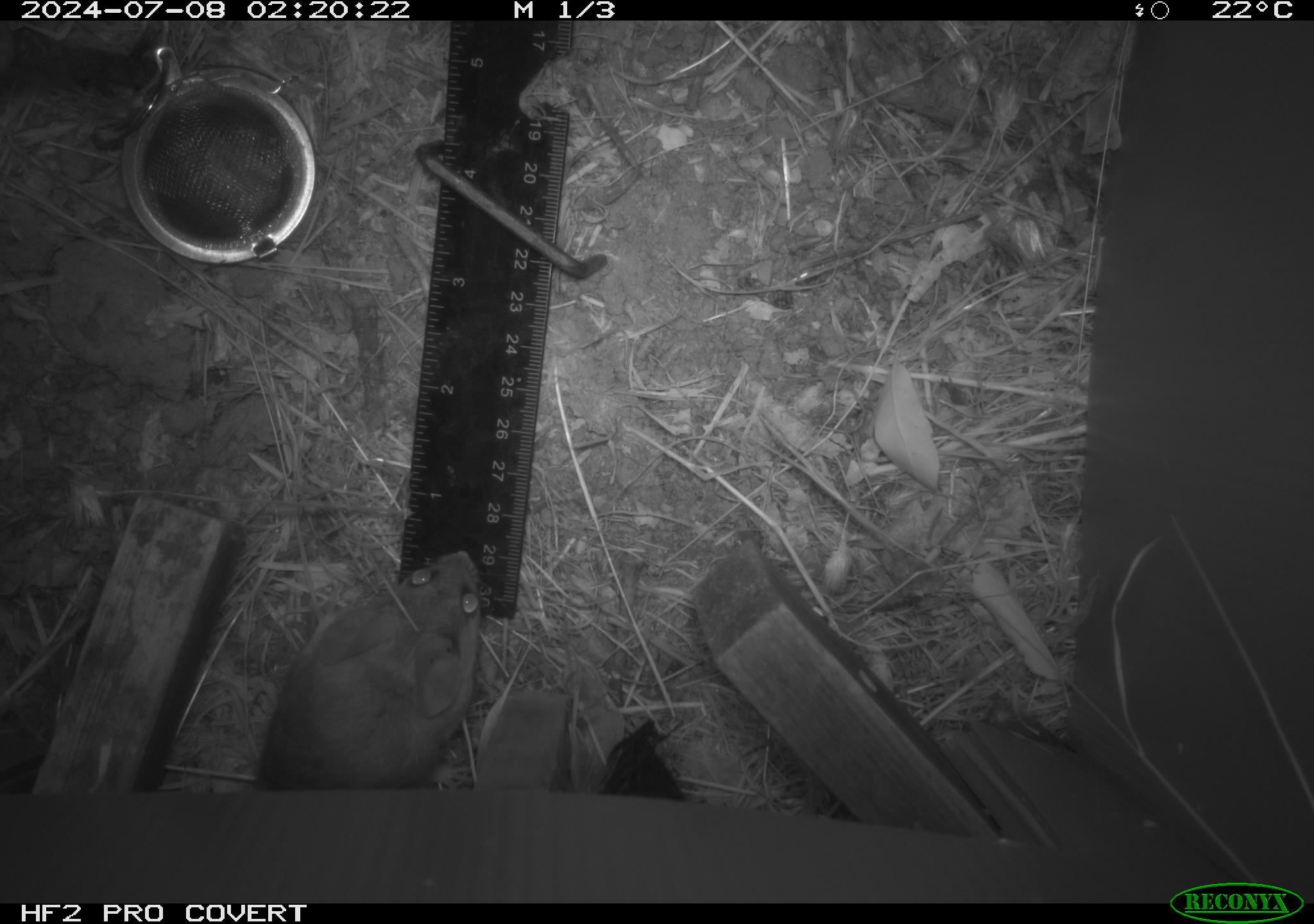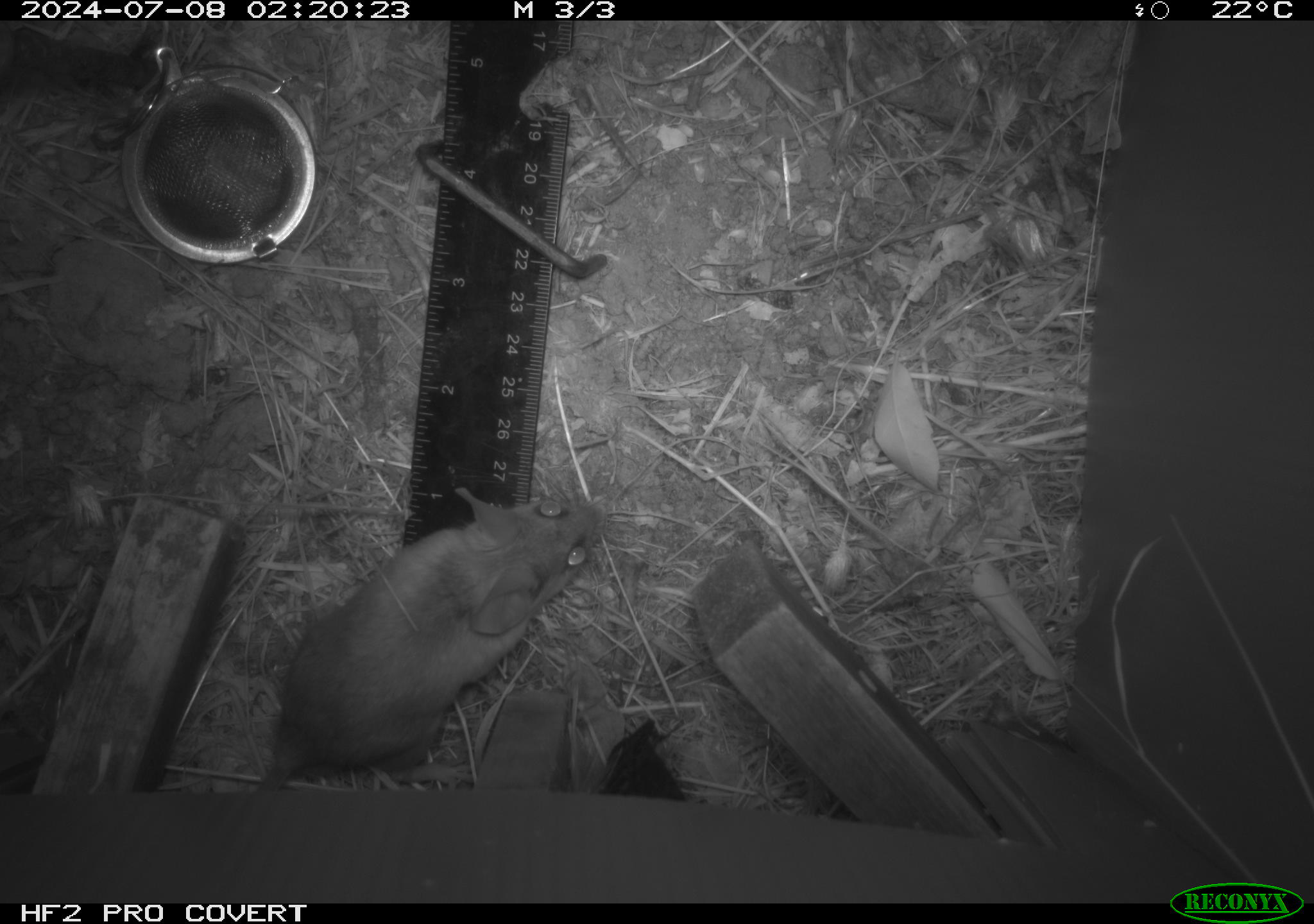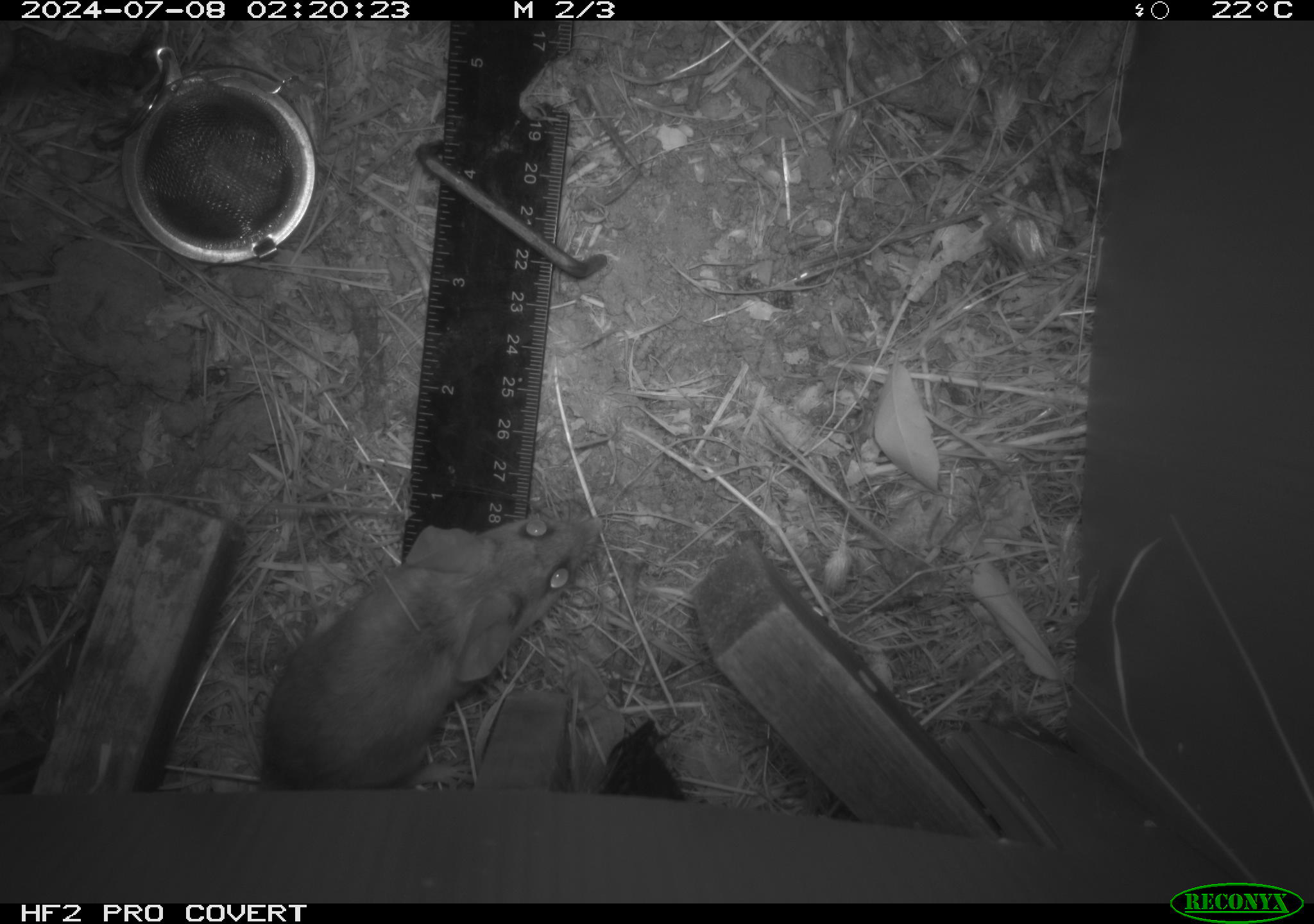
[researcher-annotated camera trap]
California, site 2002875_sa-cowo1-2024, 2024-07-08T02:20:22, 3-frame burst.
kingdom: Animalia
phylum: Chordata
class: Mammalia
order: Rodentia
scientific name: Rodentia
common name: rodent